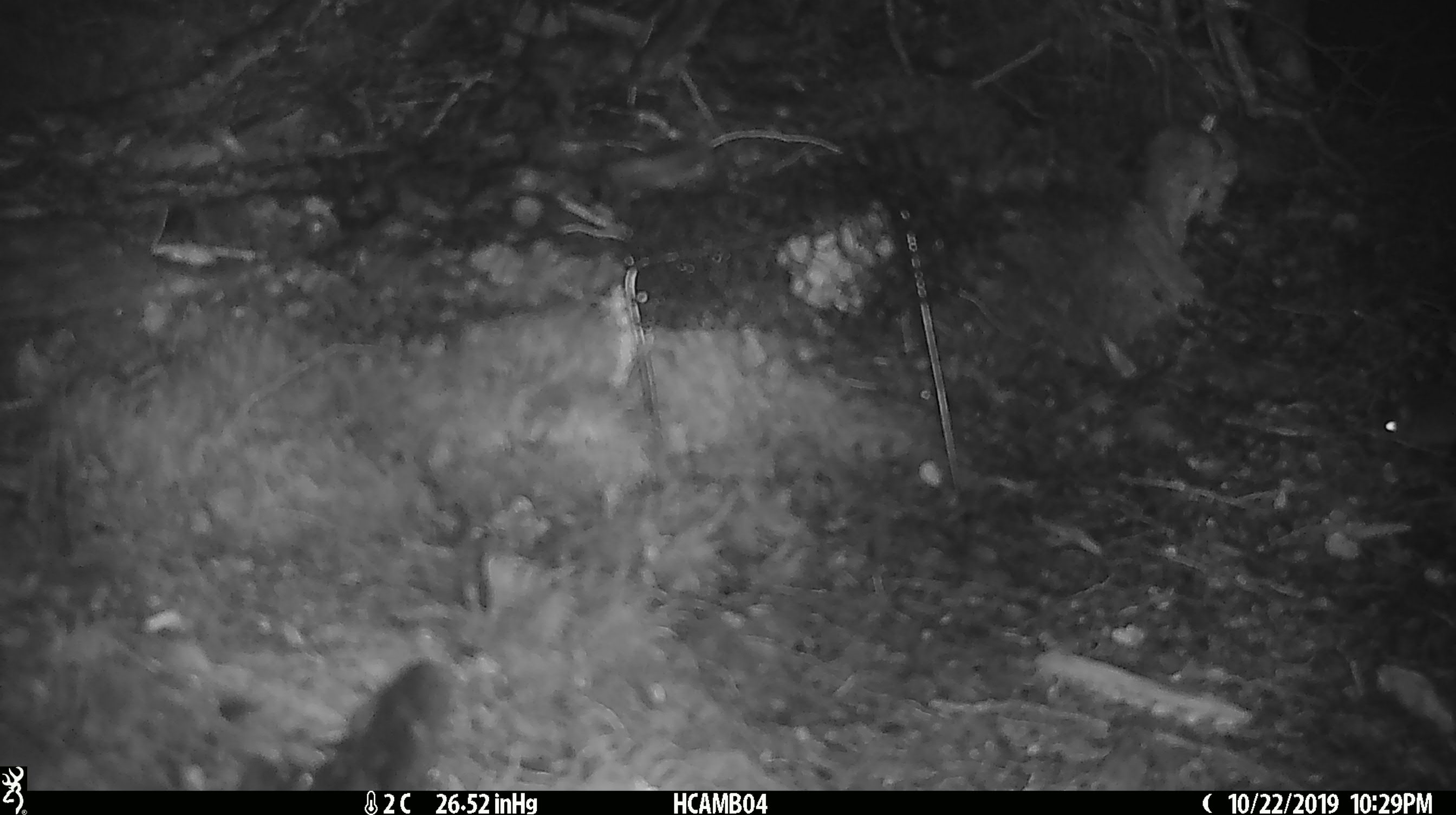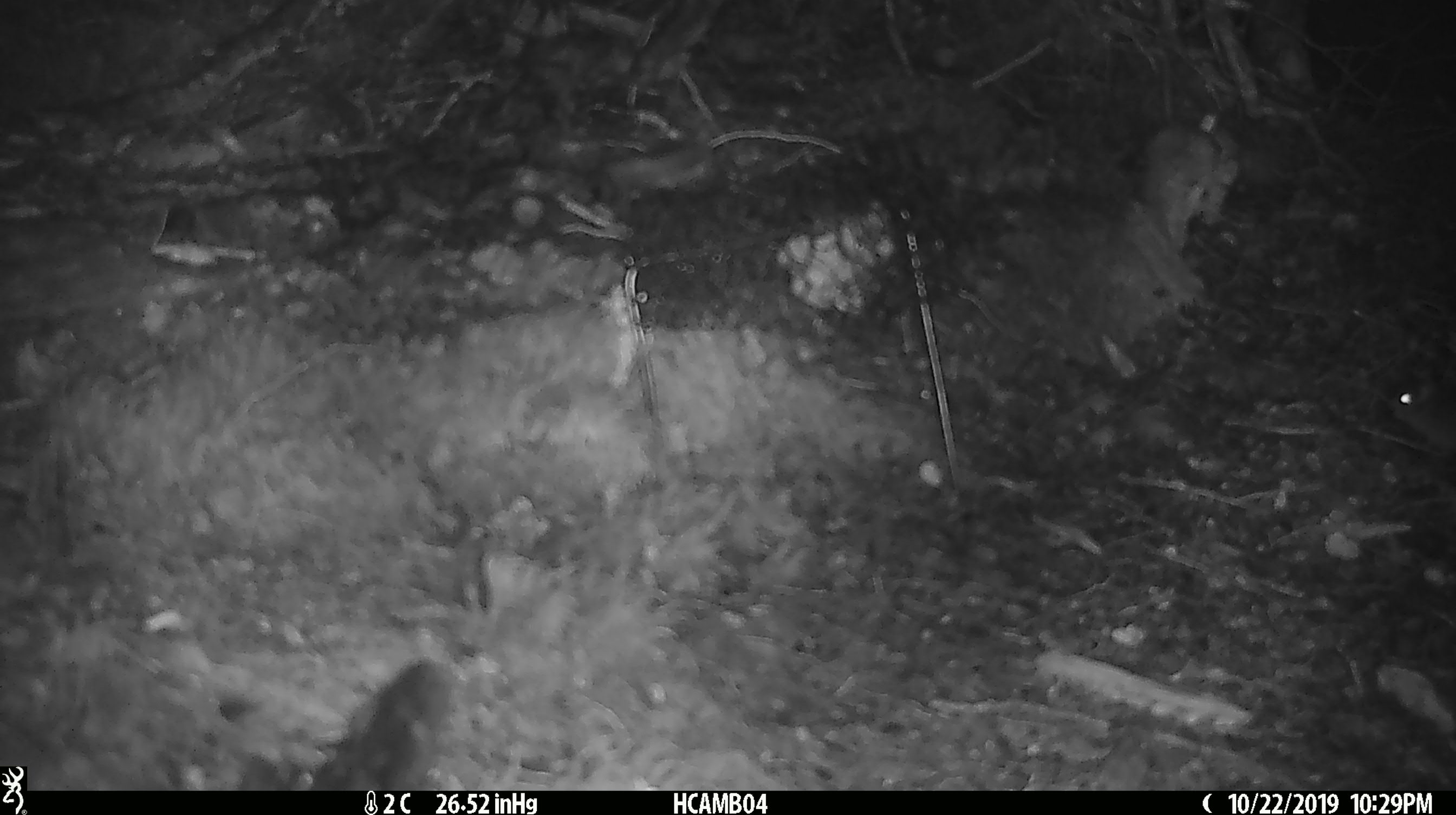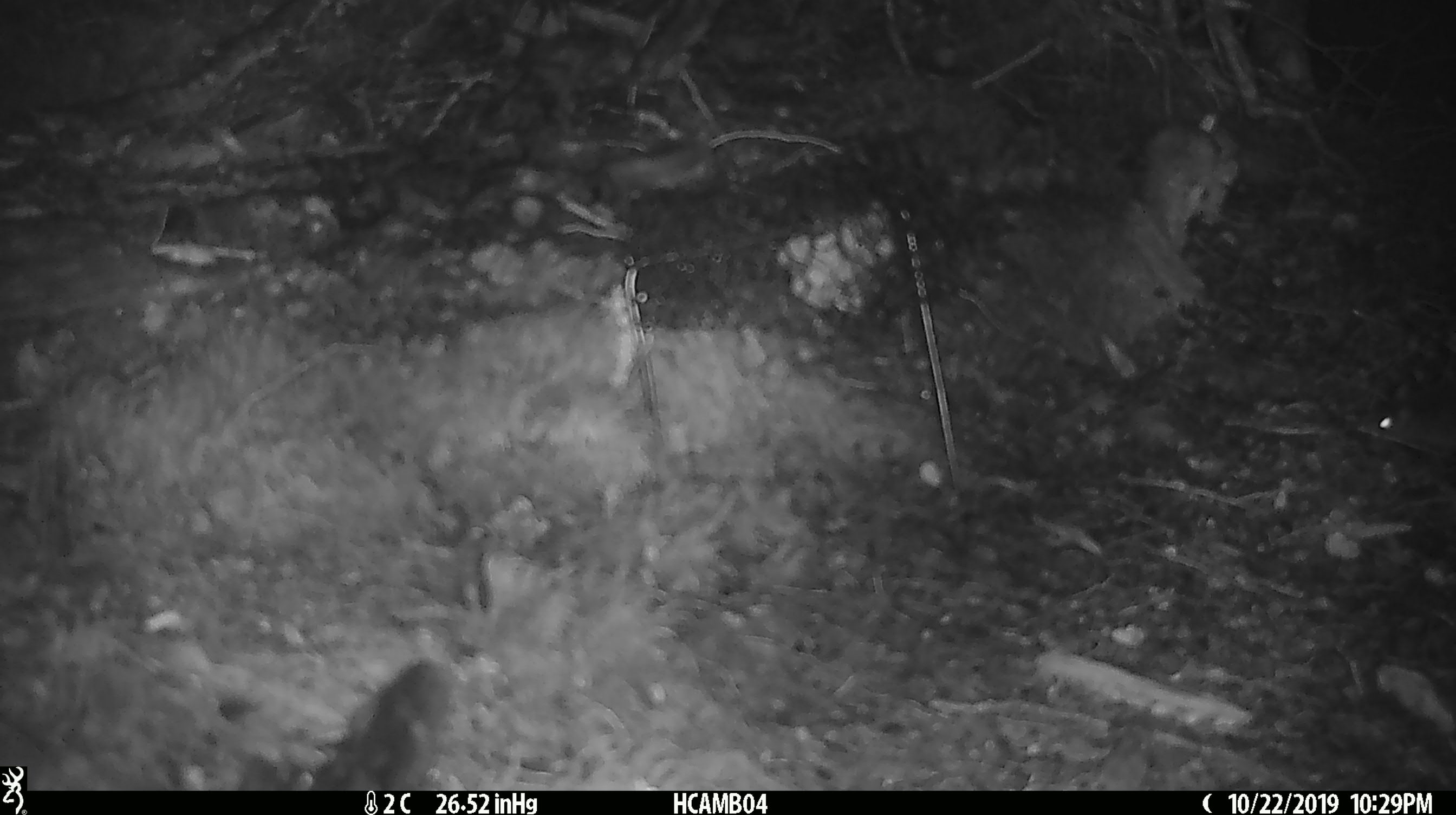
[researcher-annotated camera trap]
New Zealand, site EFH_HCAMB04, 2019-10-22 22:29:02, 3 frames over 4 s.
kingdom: Animalia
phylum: Chordata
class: Mammalia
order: Rodentia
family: Muridae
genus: Mus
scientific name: Mus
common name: mouse